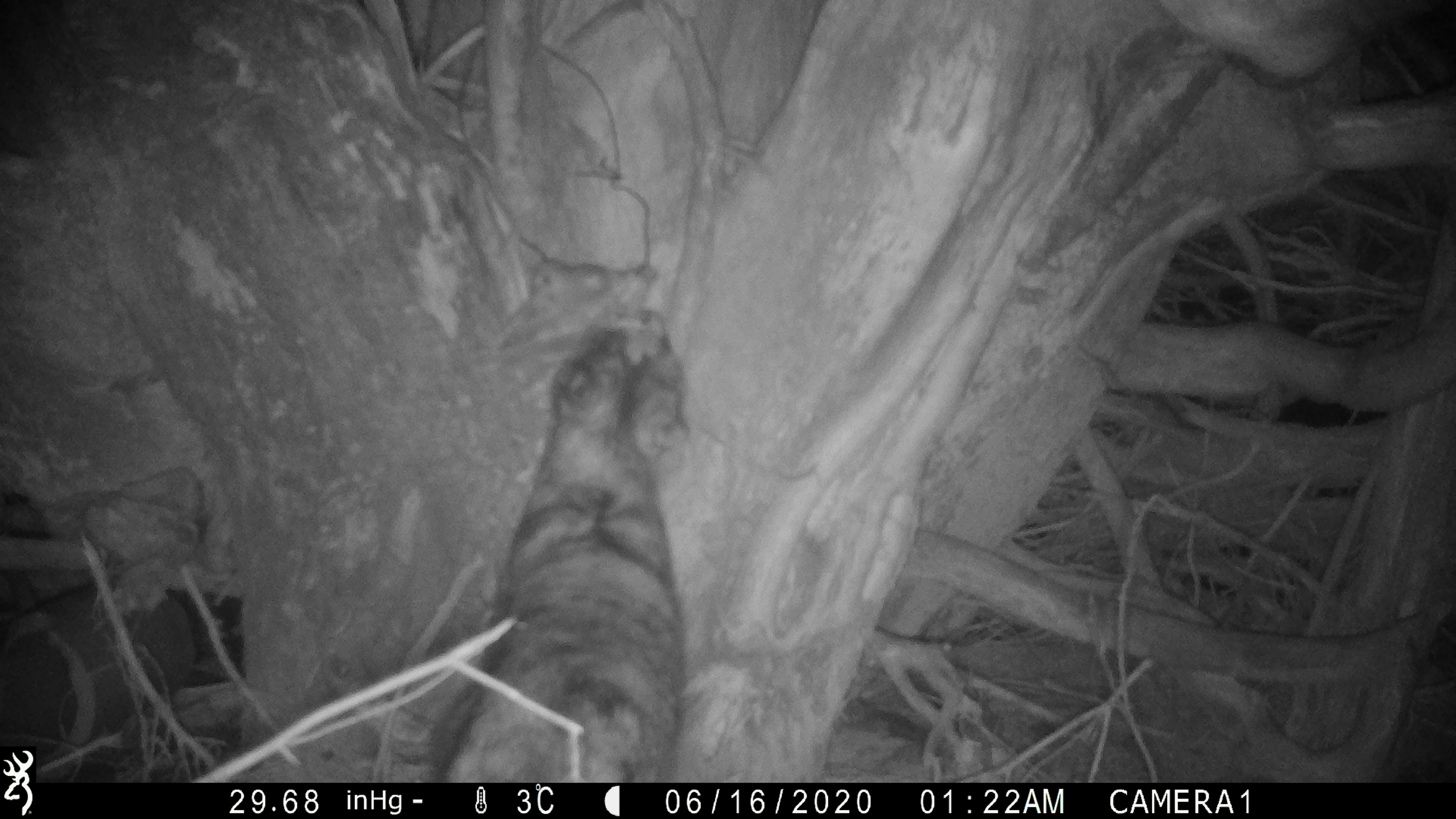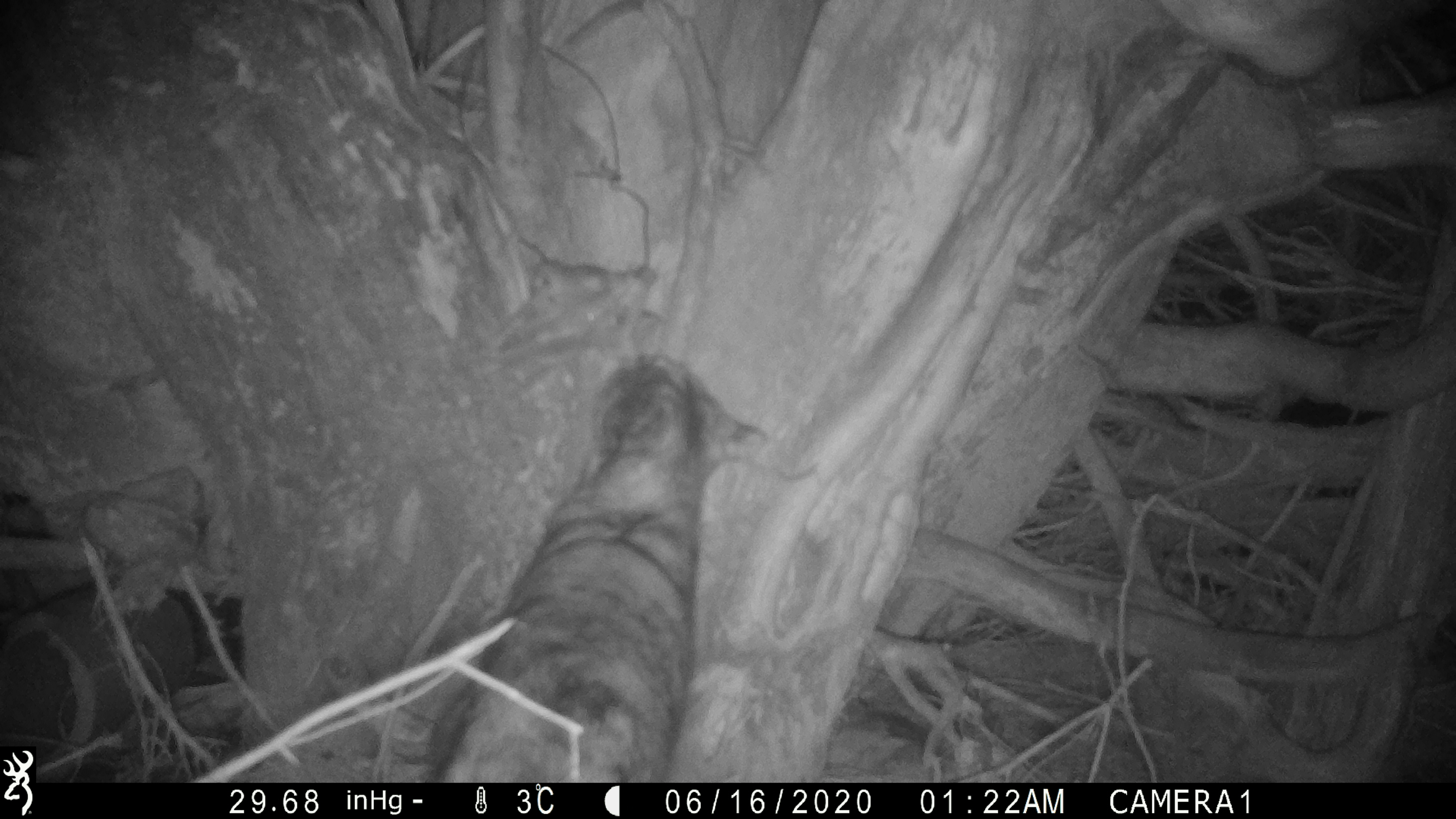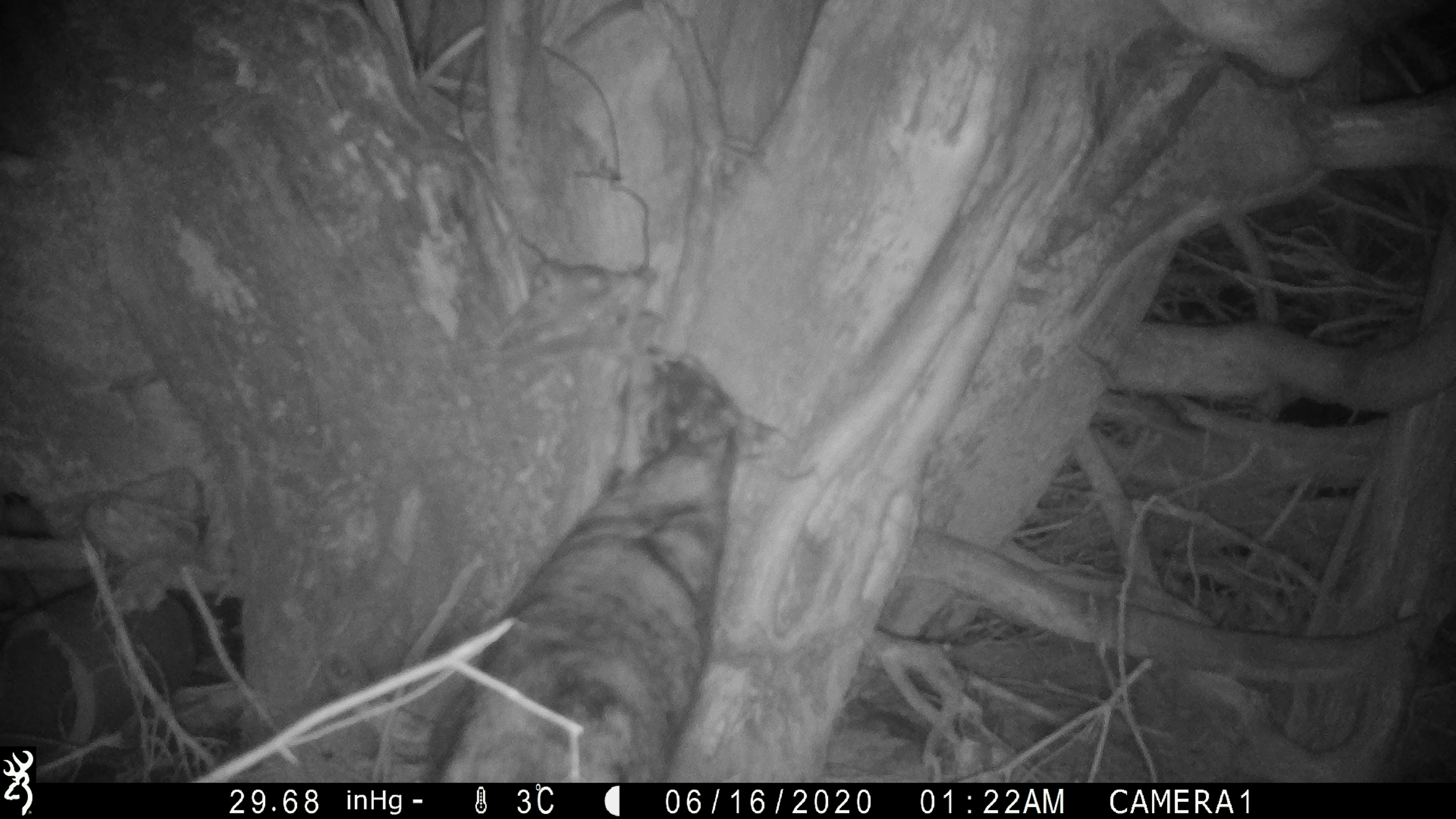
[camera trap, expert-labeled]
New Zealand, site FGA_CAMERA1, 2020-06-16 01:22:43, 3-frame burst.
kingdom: Animalia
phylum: Chordata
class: Mammalia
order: Carnivora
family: Felidae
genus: Felis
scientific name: Felis catus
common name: domestic cat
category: cat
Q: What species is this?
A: Cat (domestic cat) (Felis catus).